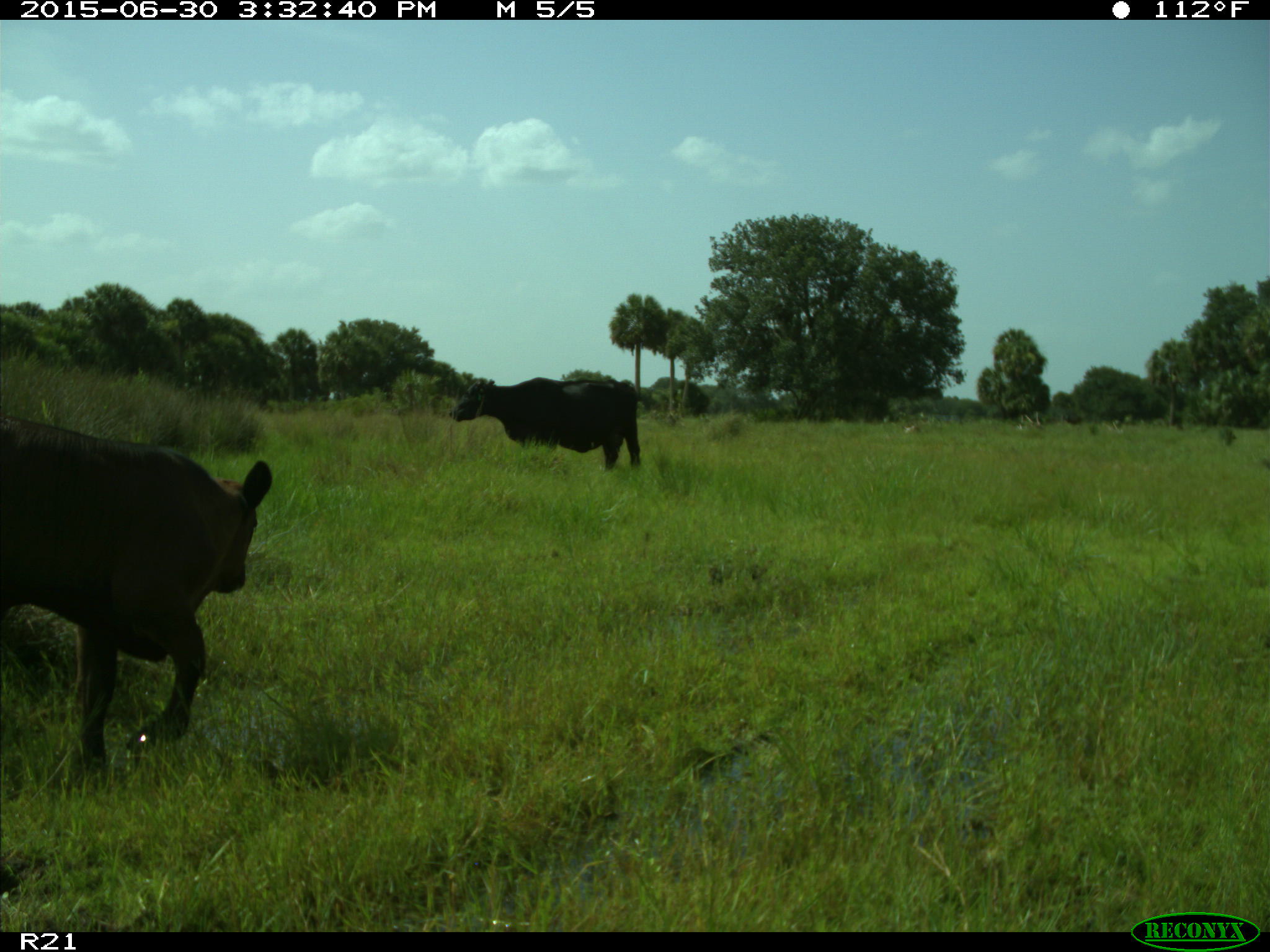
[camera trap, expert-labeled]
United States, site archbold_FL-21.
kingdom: Animalia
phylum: Chordata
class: Mammalia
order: Artiodactyla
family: Bovidae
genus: Bos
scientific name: Bos taurus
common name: domestic cow